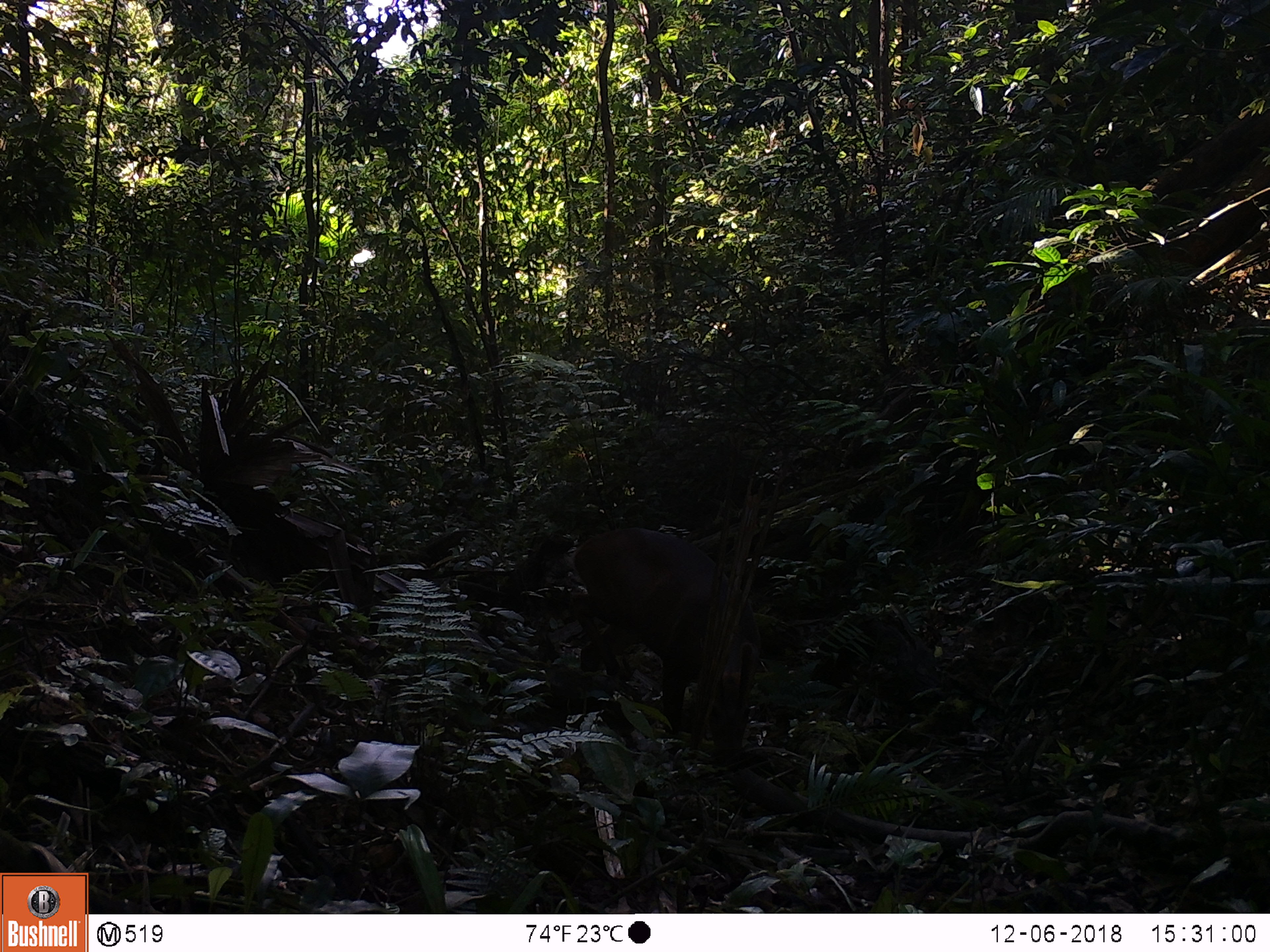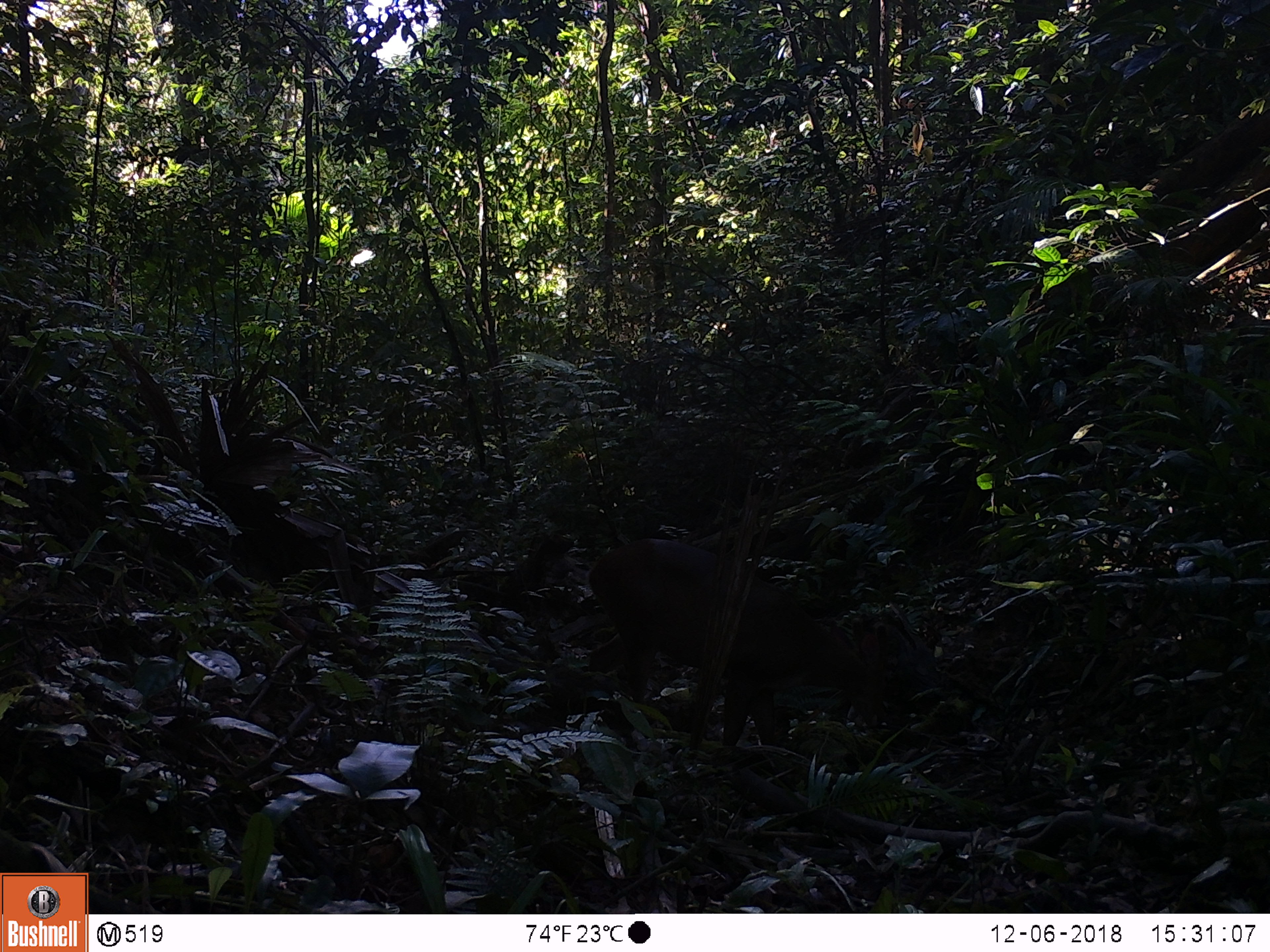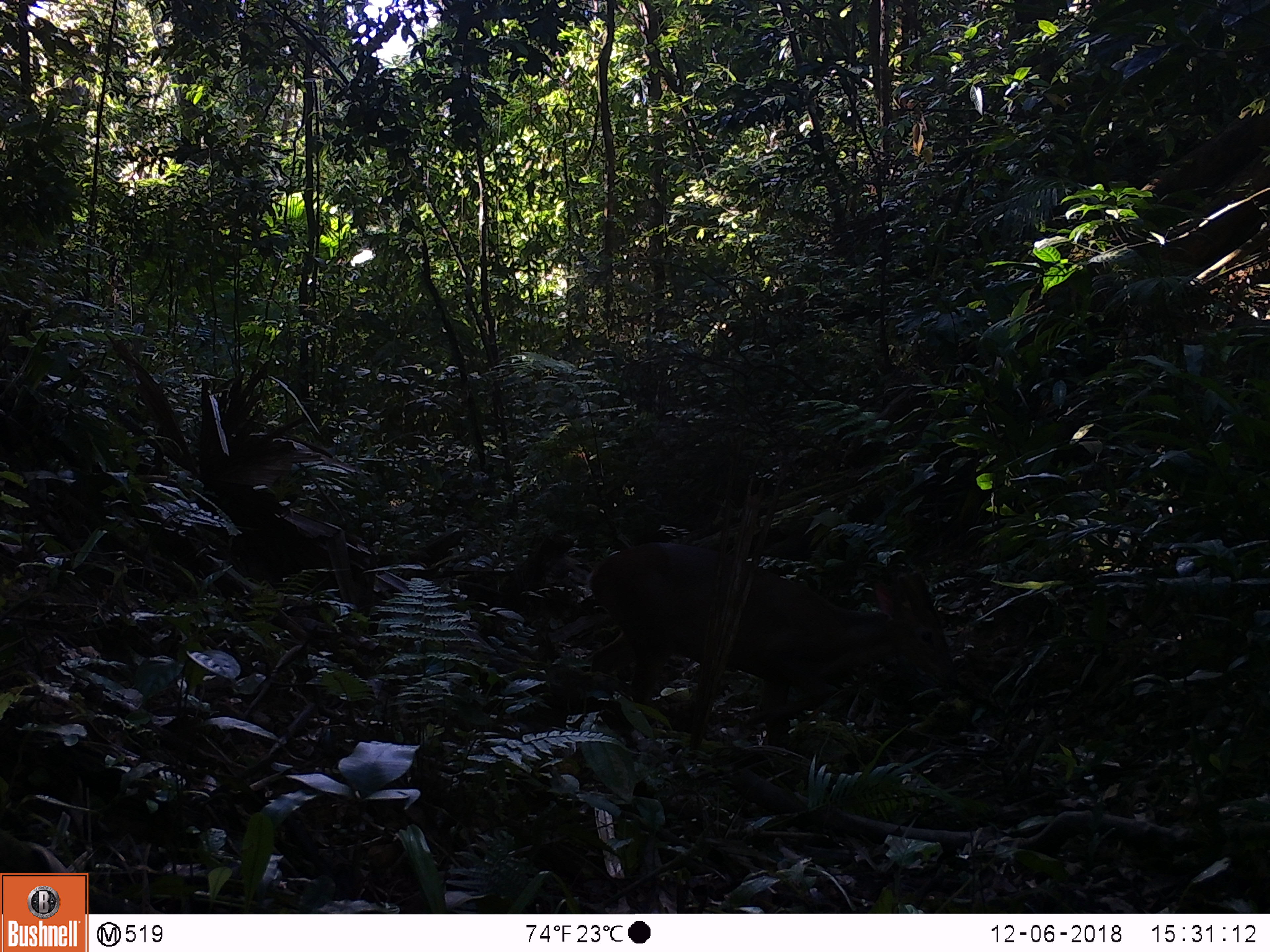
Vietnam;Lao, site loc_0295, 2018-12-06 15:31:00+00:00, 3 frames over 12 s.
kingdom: Animalia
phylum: Chordata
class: Mammalia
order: Artiodactyla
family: Cervidae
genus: Muntiacus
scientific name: Muntiacus vuquangensis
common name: large-antlered muntjac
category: large antlered muntjac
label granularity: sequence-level